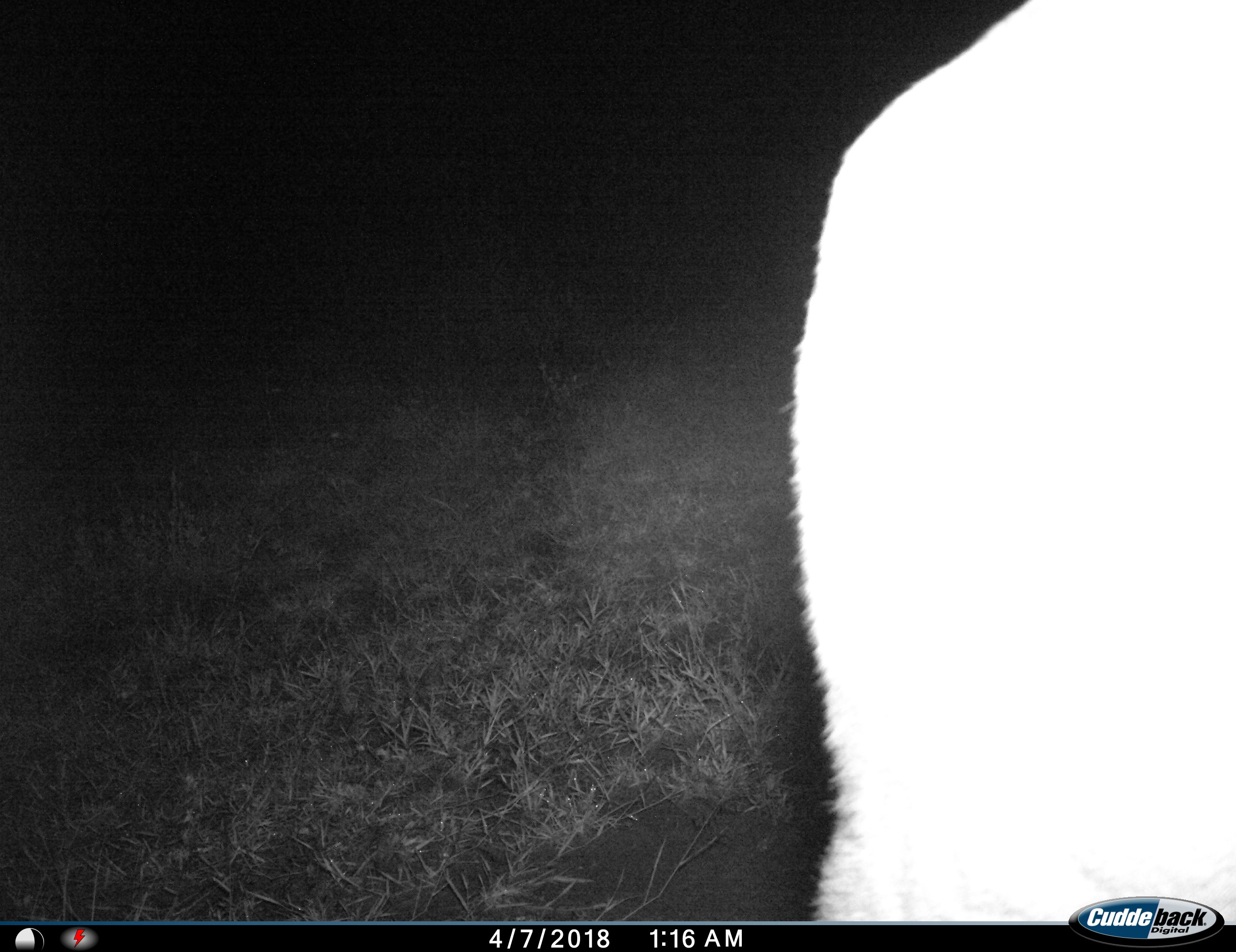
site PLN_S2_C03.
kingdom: Animalia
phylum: Chordata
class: Mammalia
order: Artiodactyla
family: Bovidae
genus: Aepyceros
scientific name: Aepyceros melampus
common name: impala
Impala (Aepyceros melampus), count 1. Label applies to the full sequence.